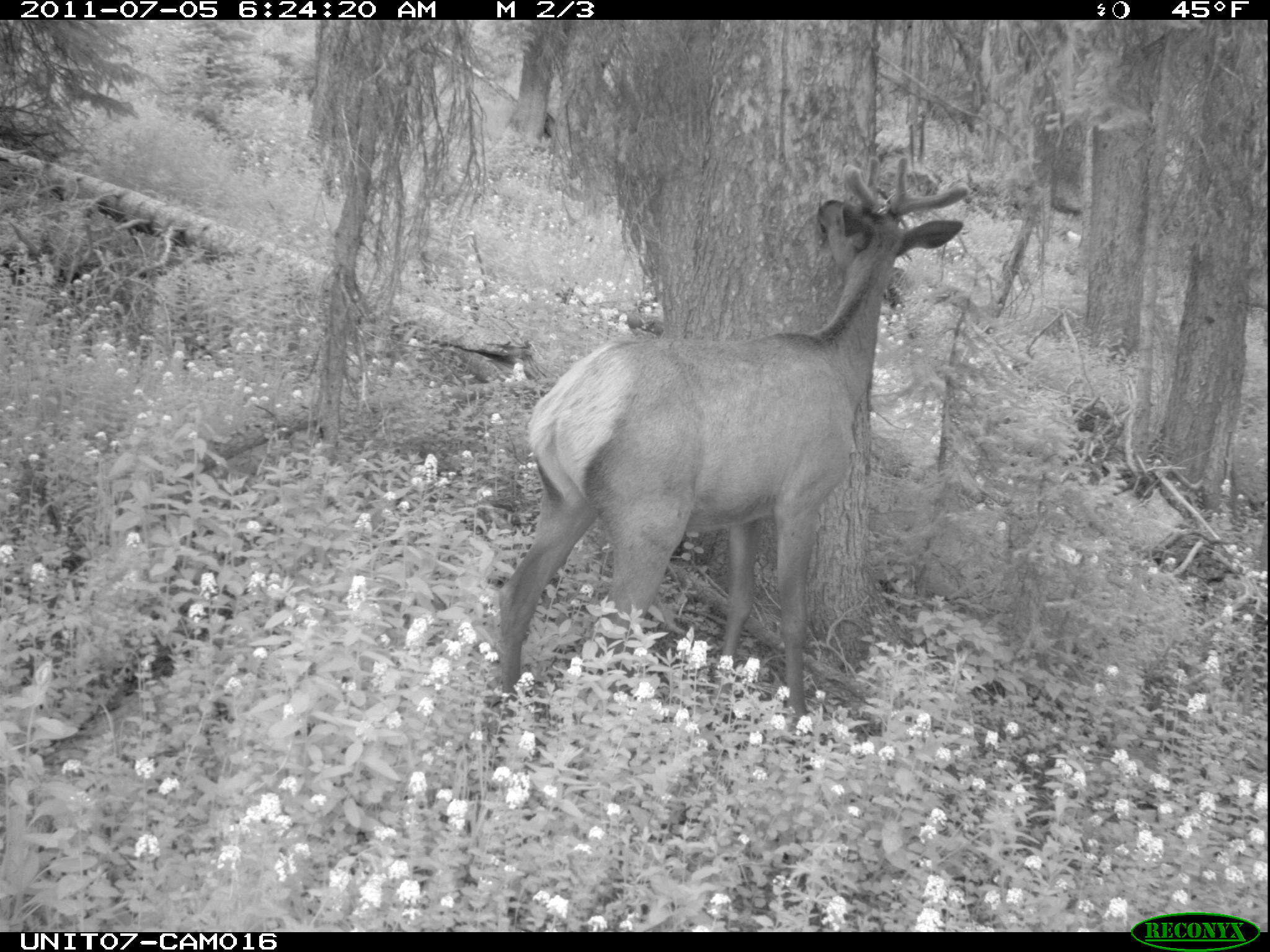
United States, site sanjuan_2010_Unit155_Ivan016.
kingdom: Animalia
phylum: Chordata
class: Mammalia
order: Artiodactyla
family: Cervidae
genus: Cervus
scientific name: Cervus elaphus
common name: red deer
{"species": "Cervus elaphus (red deer)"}